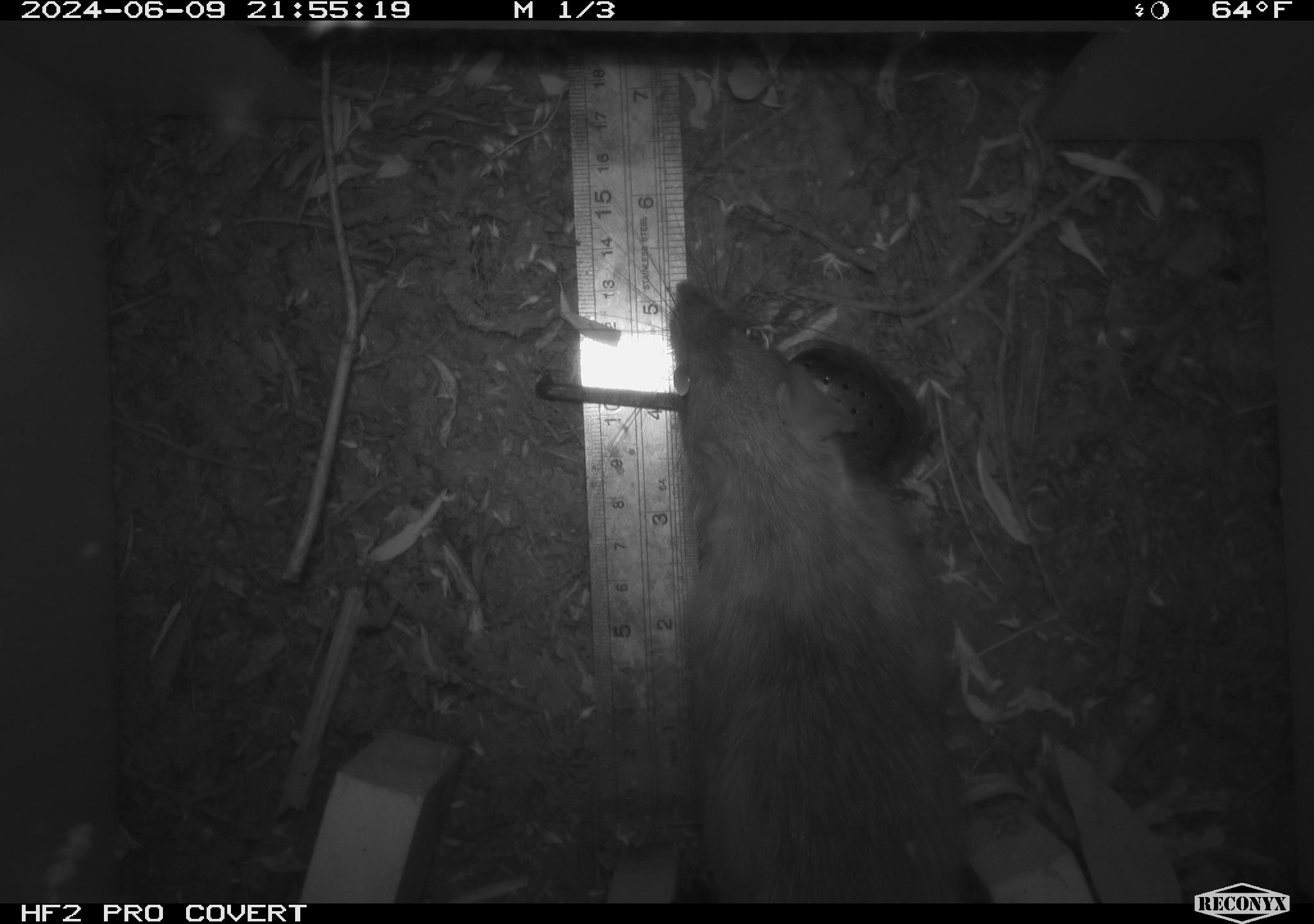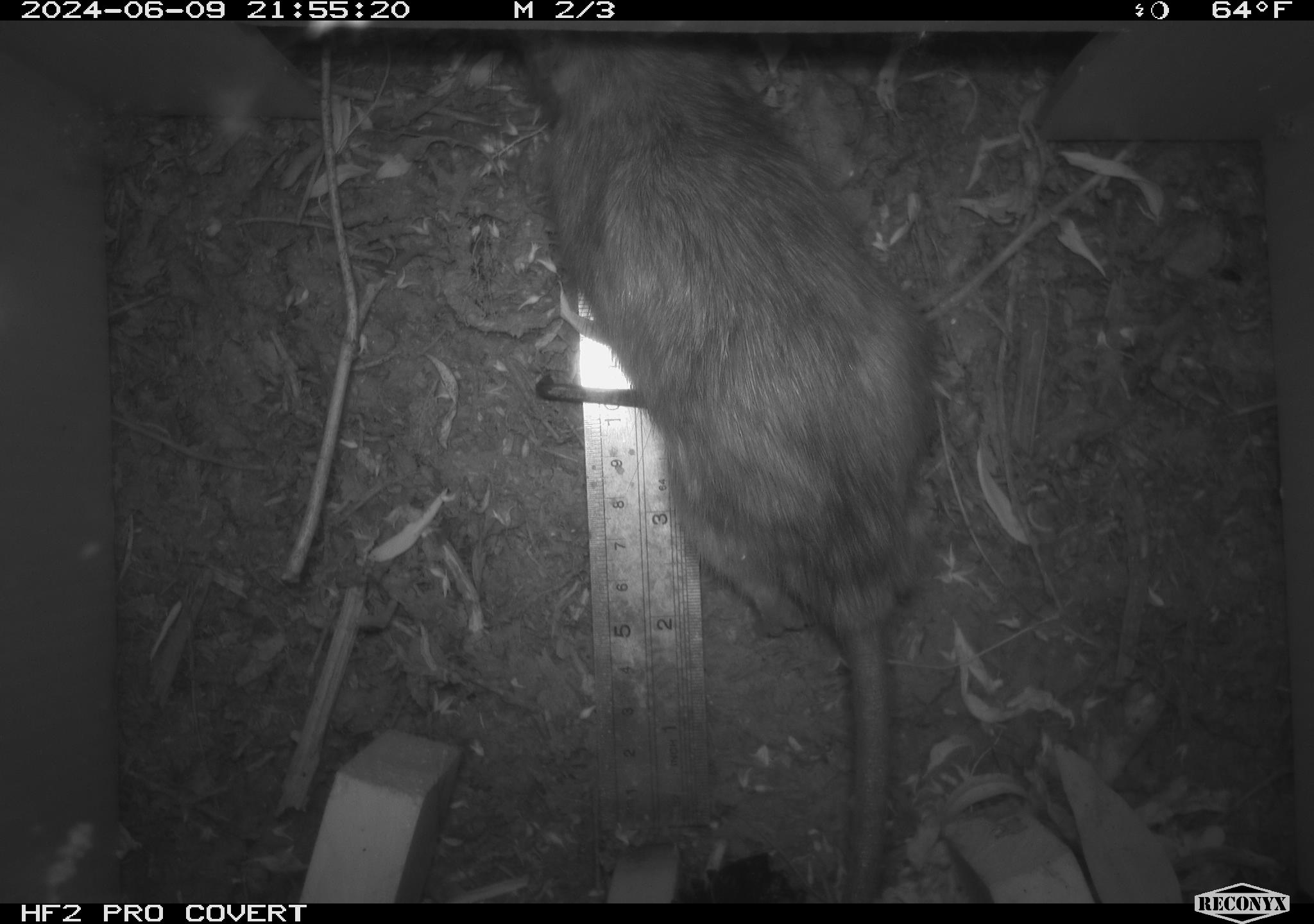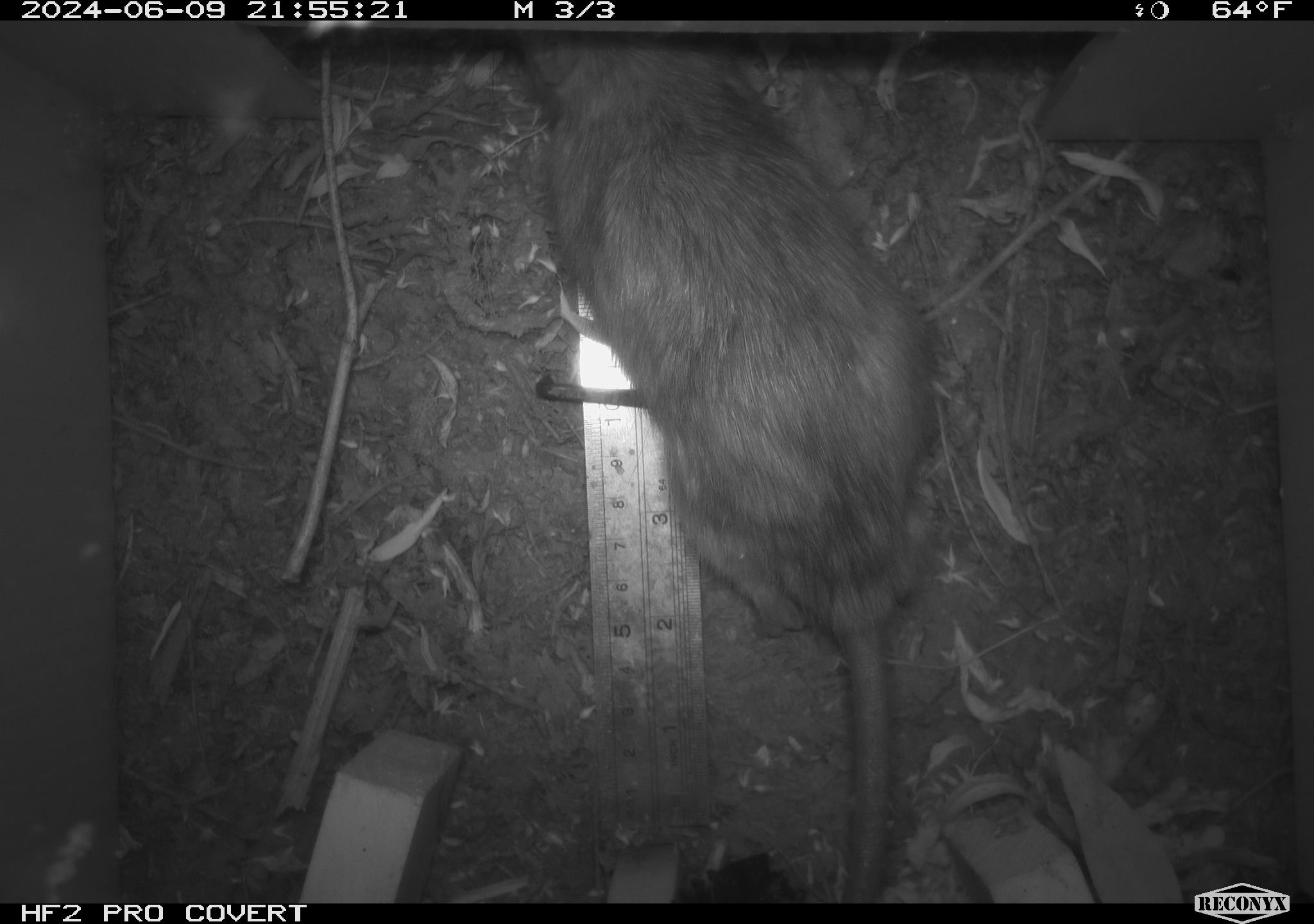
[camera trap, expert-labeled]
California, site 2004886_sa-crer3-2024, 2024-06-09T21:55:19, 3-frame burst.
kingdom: Animalia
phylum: Chordata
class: Mammalia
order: Rodentia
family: Muridae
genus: Rattus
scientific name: Rattus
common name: rat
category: rattus species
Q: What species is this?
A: Rattus species (rat) (Rattus).